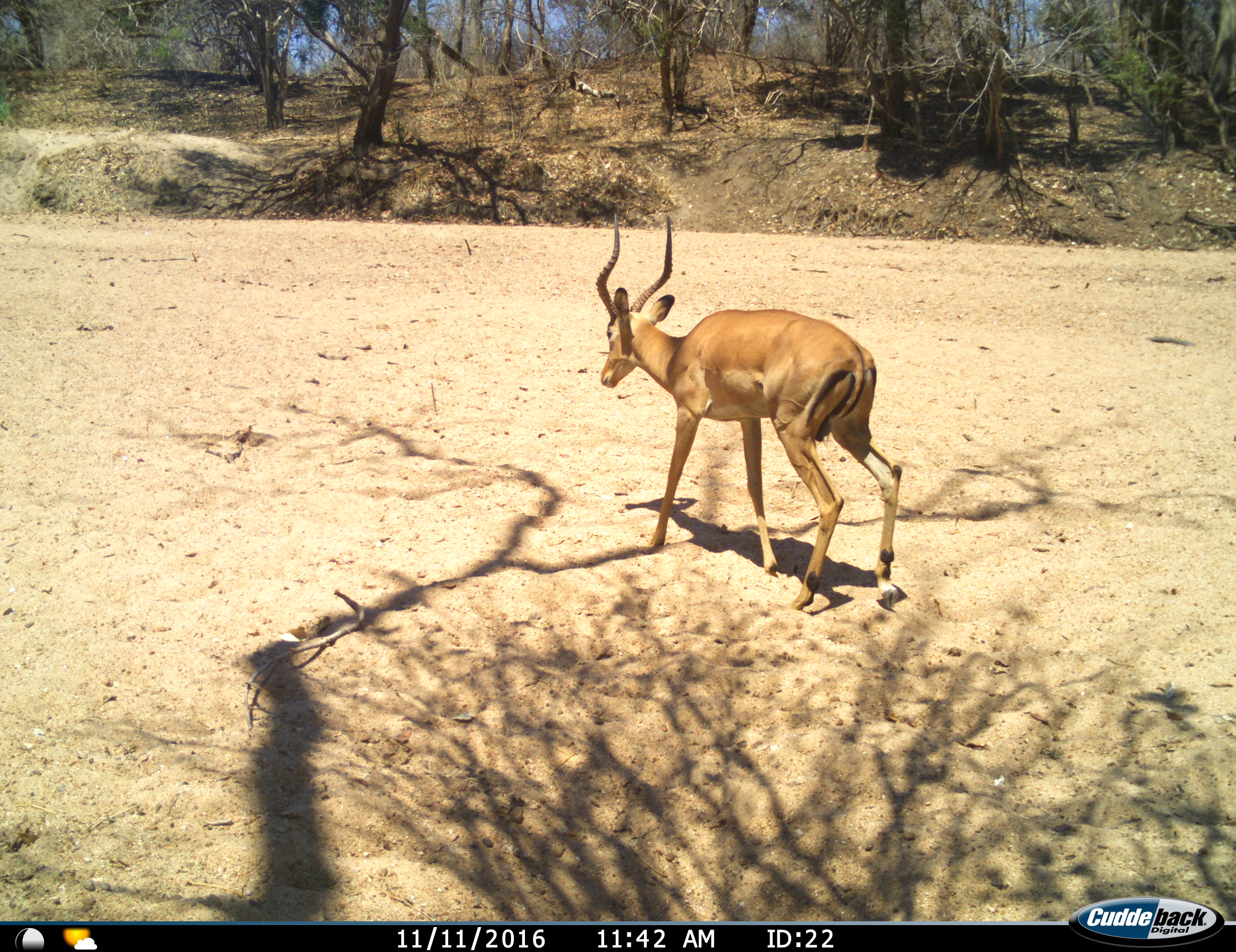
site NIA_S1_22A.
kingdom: Animalia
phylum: Chordata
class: Mammalia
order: Artiodactyla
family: Bovidae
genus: Aepyceros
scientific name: Aepyceros melampus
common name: impala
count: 1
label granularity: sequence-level